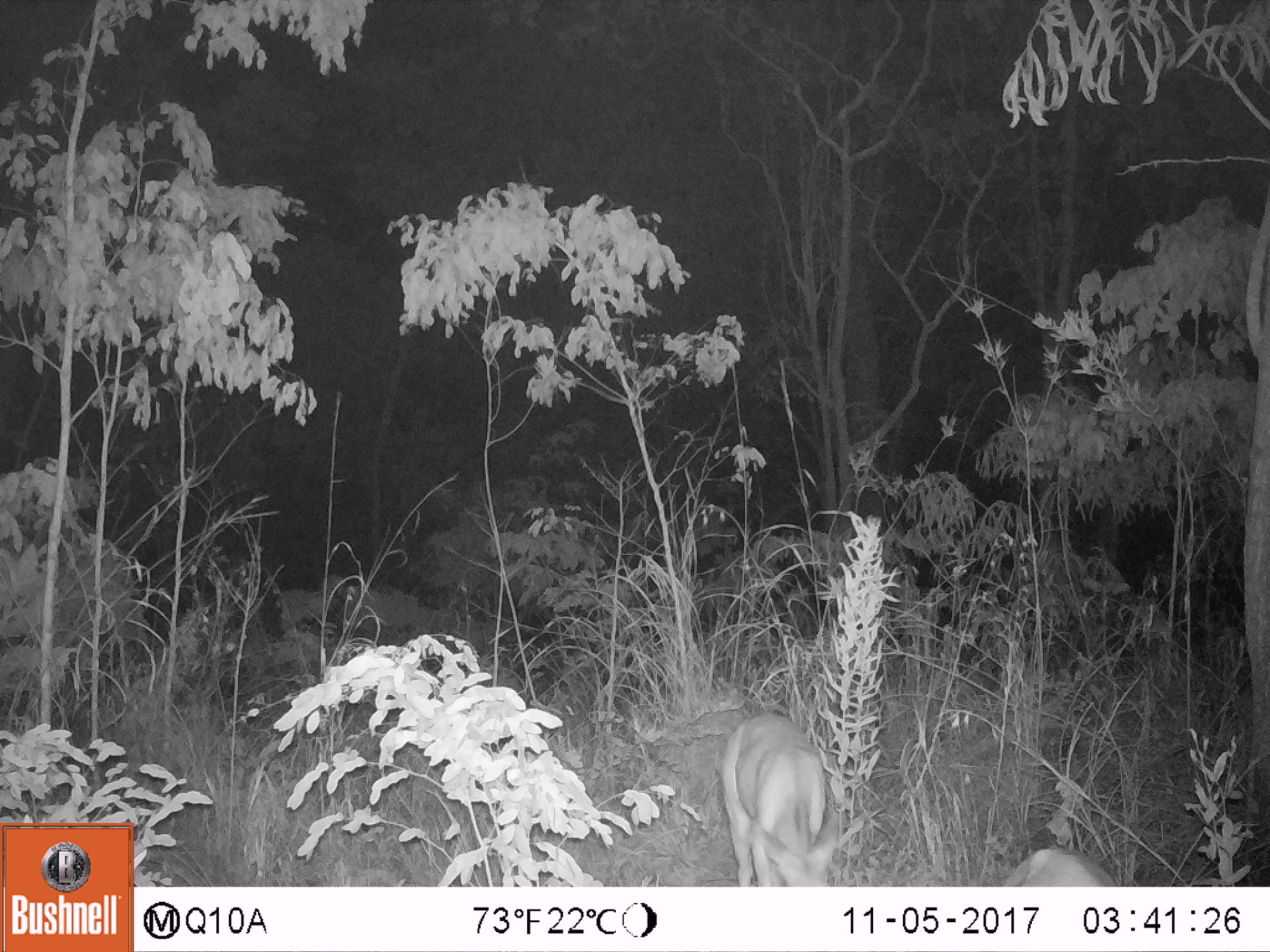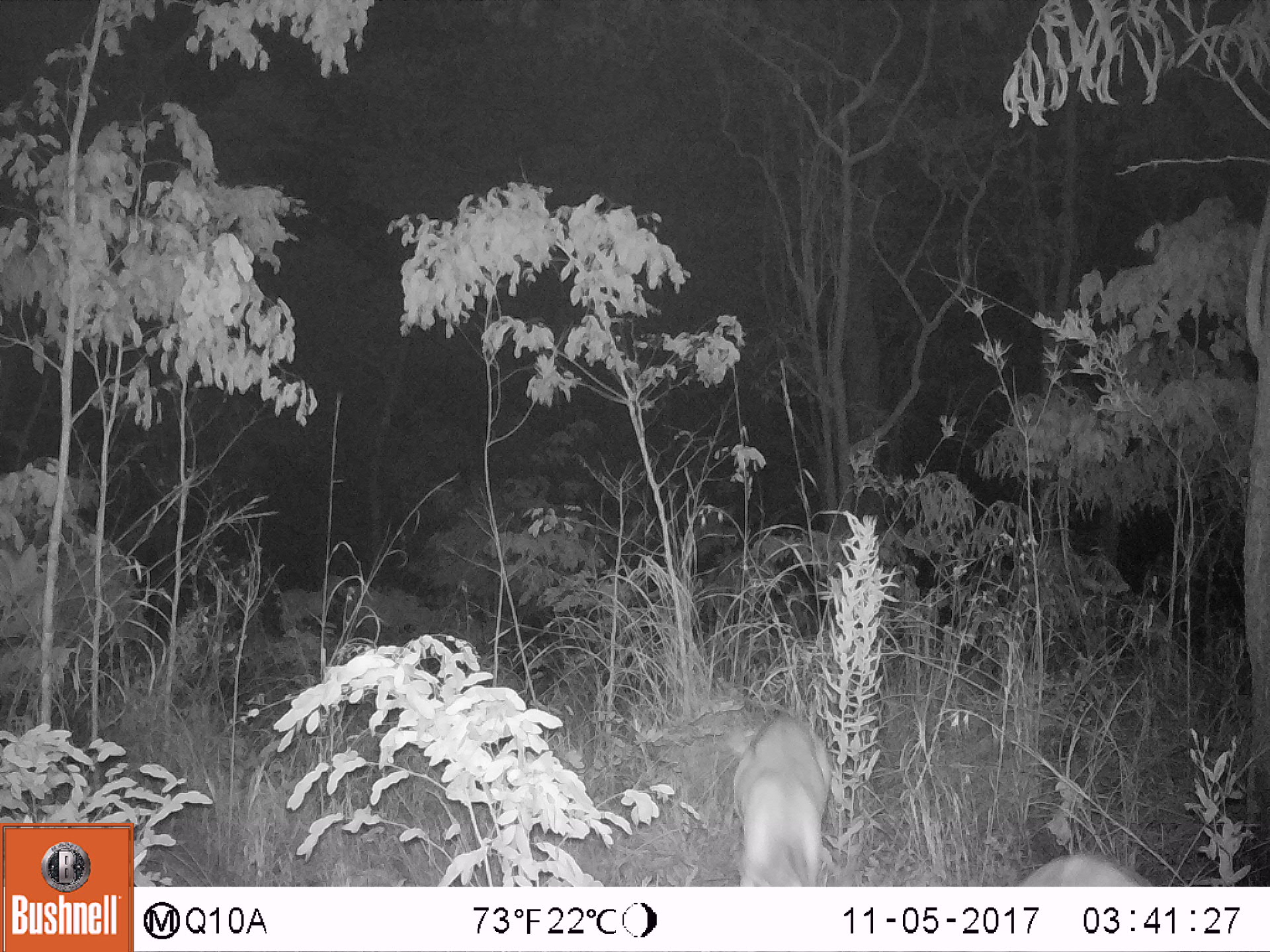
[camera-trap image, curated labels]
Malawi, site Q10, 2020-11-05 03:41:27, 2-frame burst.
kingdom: Animalia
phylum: Chordata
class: Mammalia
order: Artiodactyla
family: Bovidae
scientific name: Antilopinae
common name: small antelope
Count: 2.